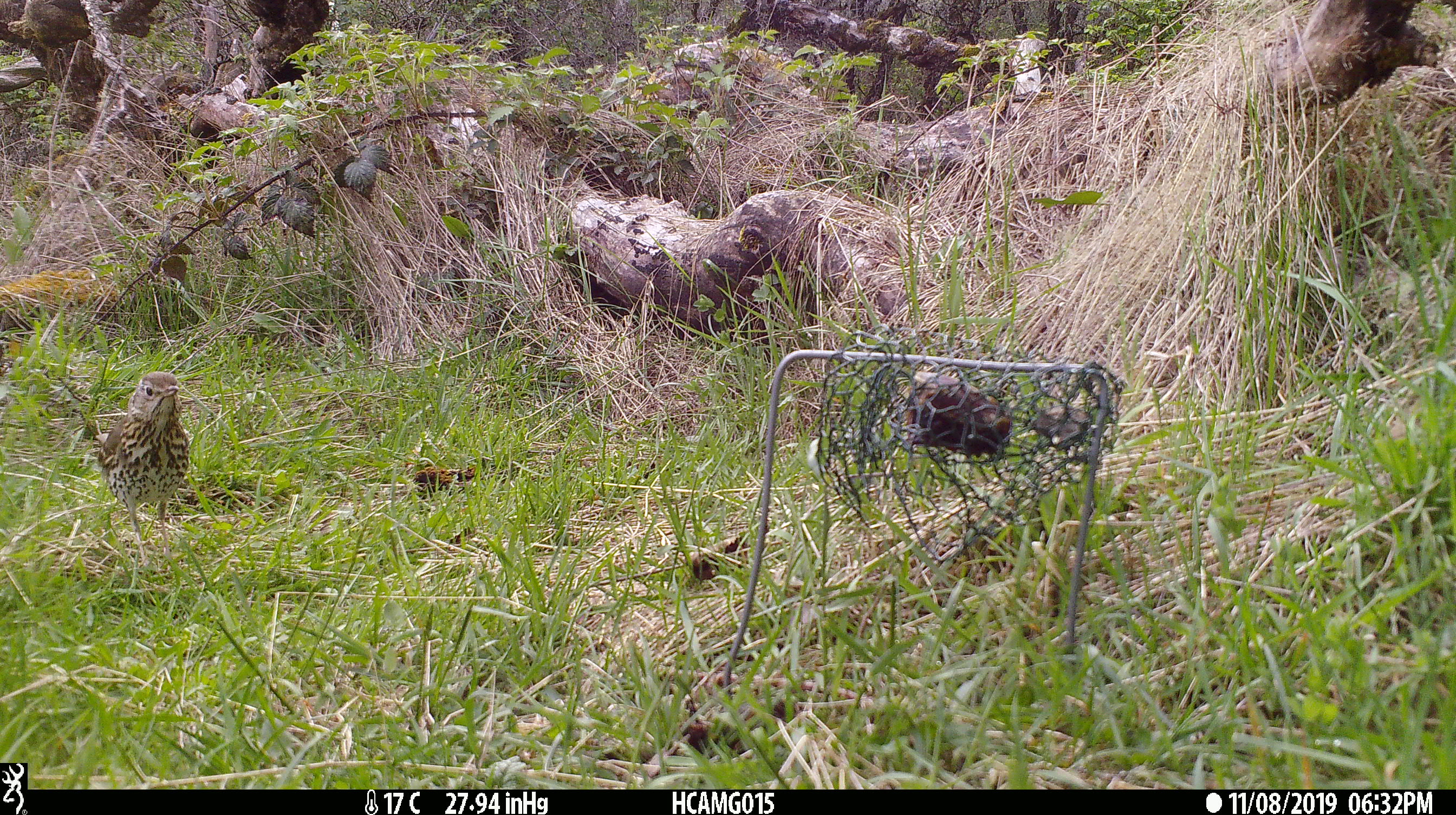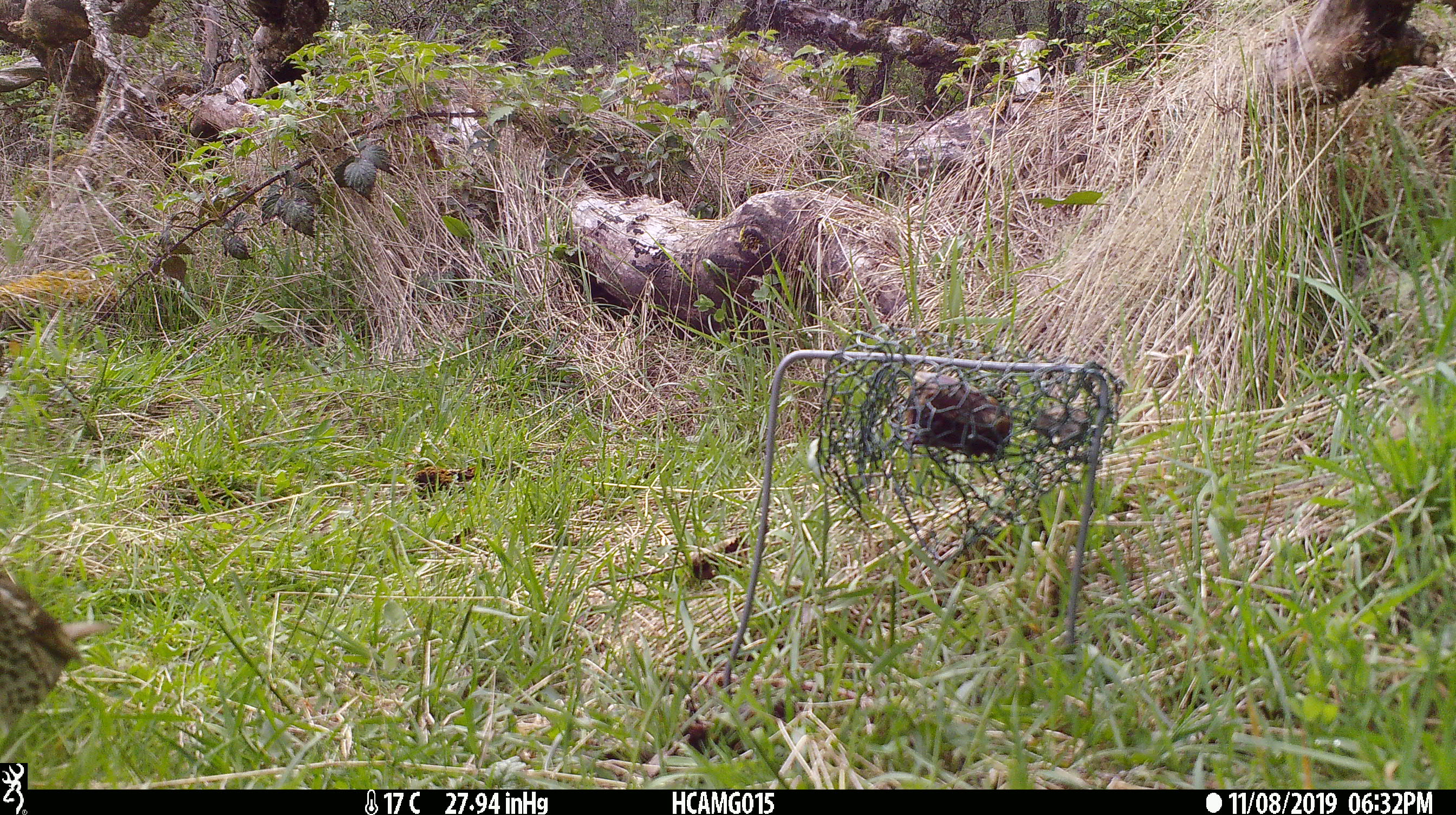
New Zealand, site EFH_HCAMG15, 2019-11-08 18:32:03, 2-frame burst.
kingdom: Animalia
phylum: Chordata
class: Aves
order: Passeriformes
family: Turdidae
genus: Turdus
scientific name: Turdus philomelos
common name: song thrush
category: thrush